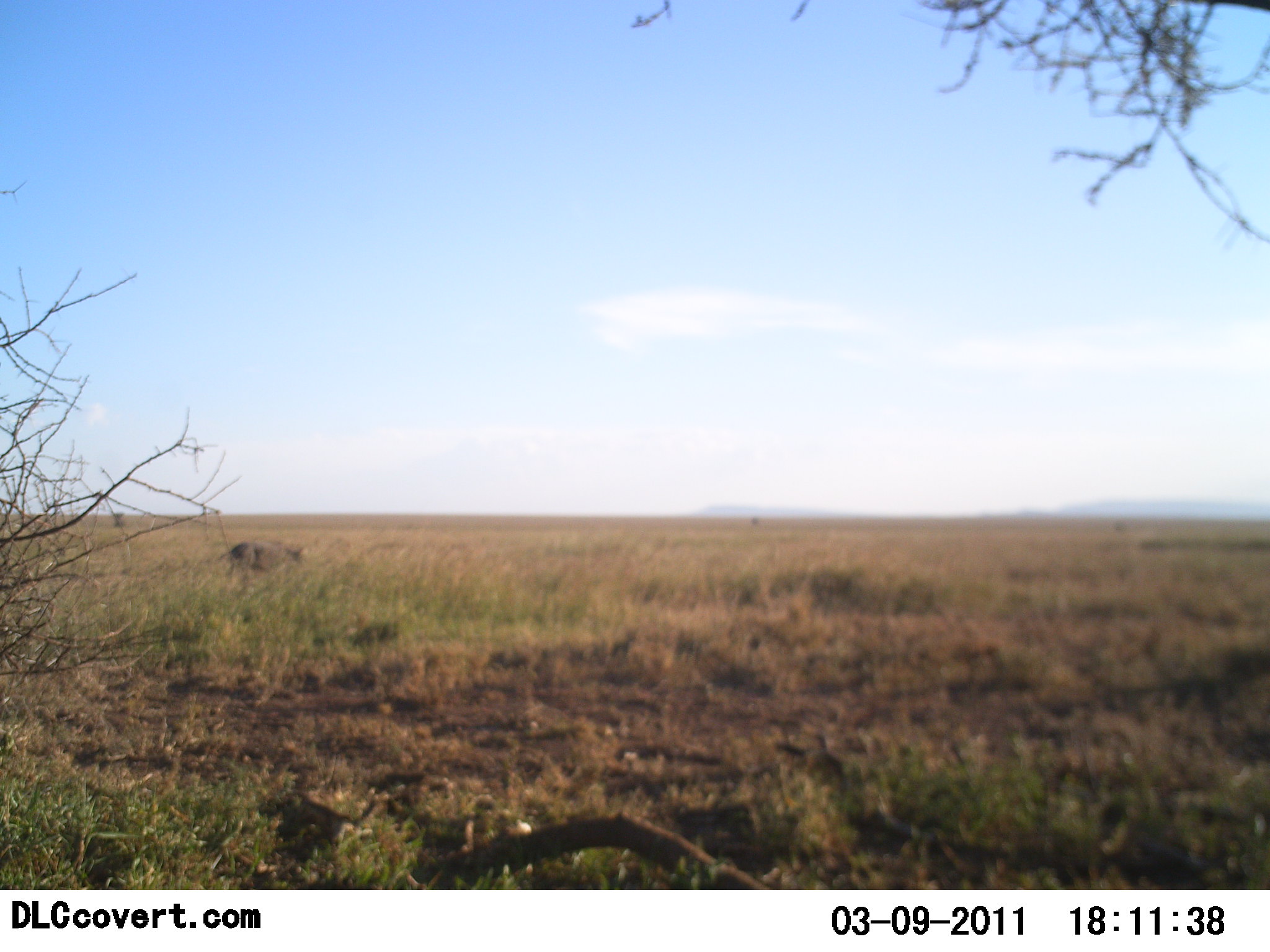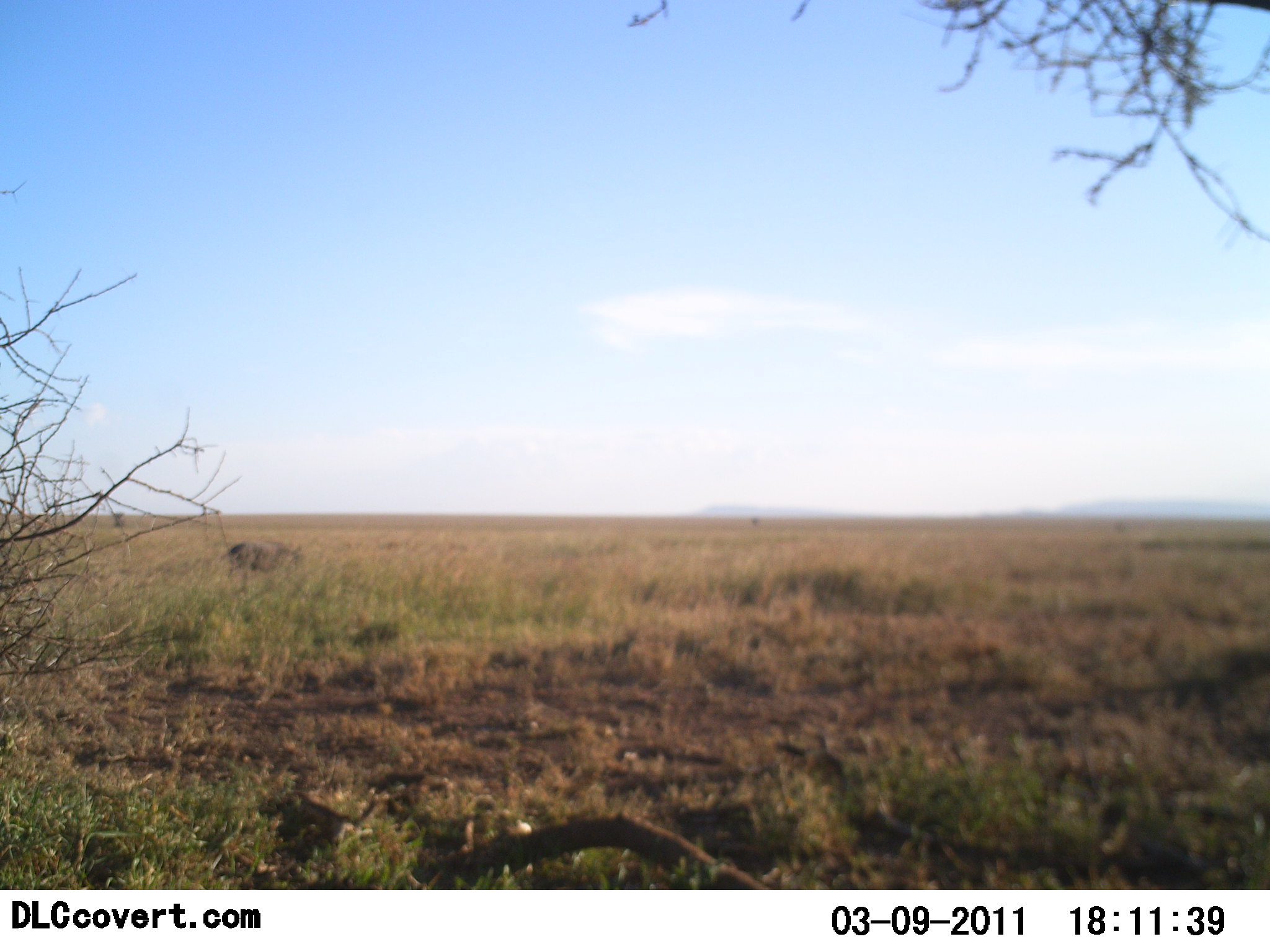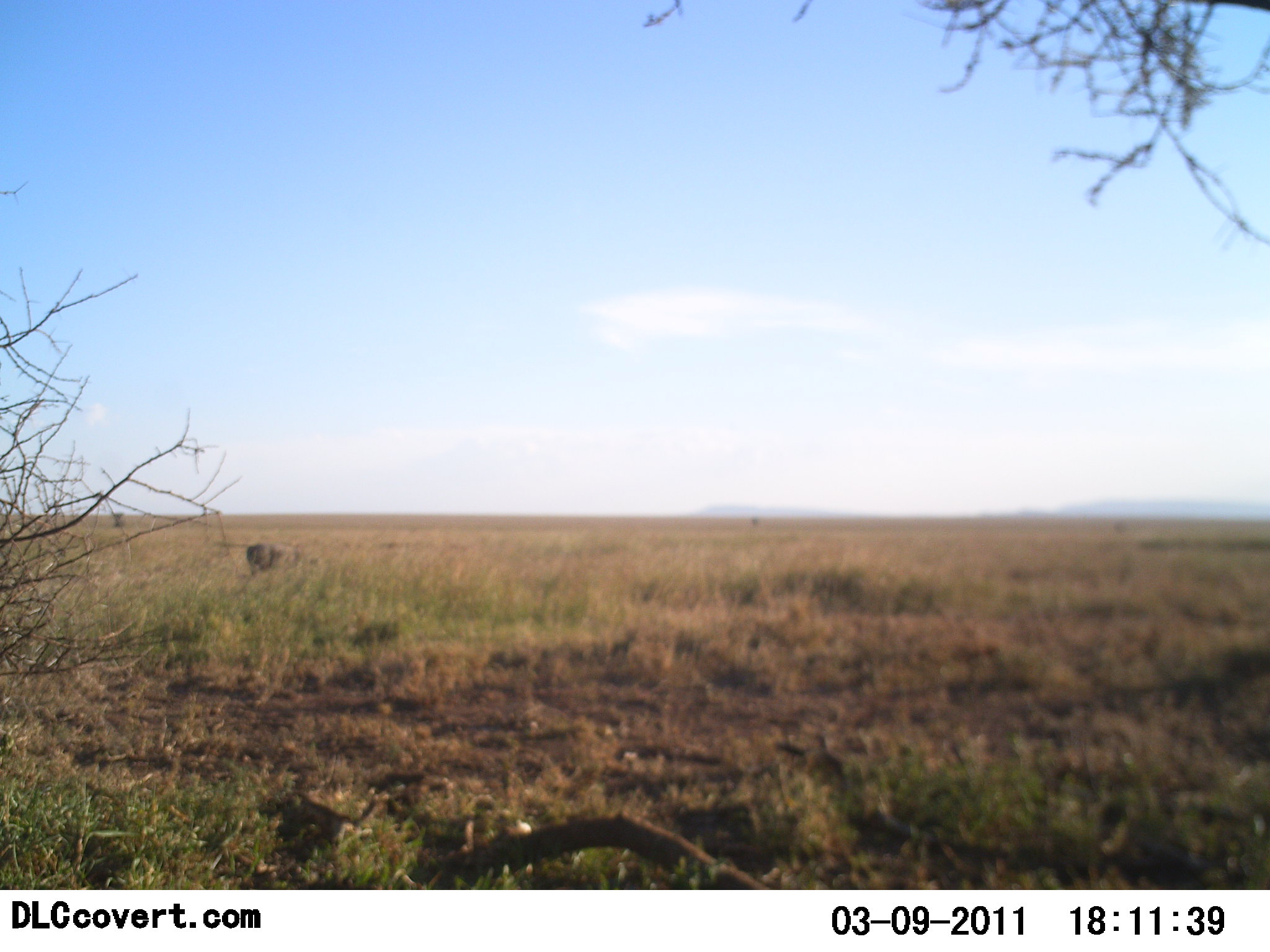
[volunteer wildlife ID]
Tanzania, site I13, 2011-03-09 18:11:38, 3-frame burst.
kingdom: Animalia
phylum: Chordata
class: Mammalia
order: Artiodactyla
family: Suidae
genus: Phacochoerus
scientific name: Phacochoerus africanus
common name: warthog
Warthog (Phacochoerus africanus), count 1. Behavior (volunteer vote fractions): standing 43%, resting 0%, moving 43%, interacting 0%. Young present (vote fraction): 0%. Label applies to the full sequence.